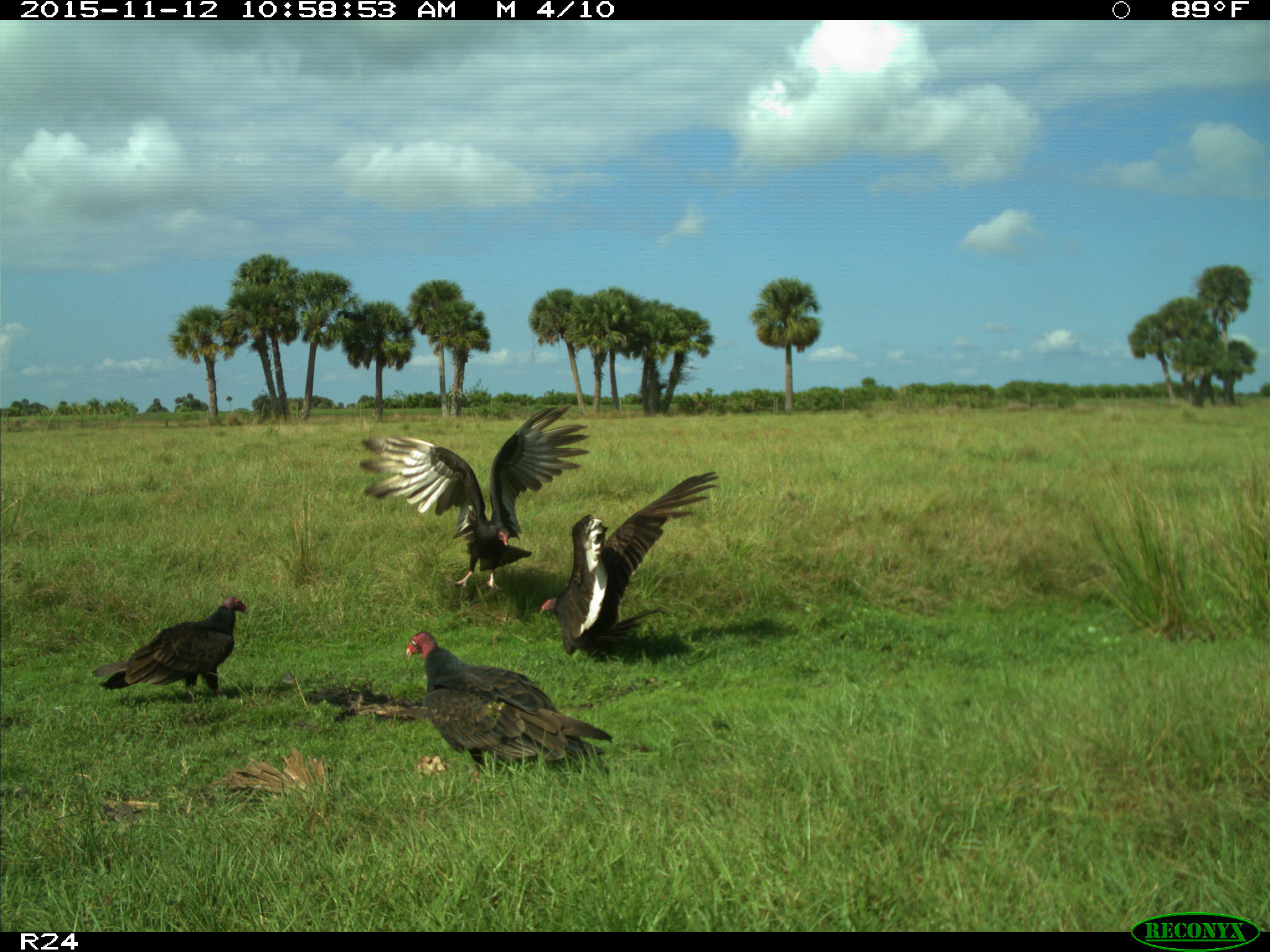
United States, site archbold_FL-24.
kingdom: Animalia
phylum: Chordata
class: Aves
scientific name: Aves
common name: birds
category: unidentified bird